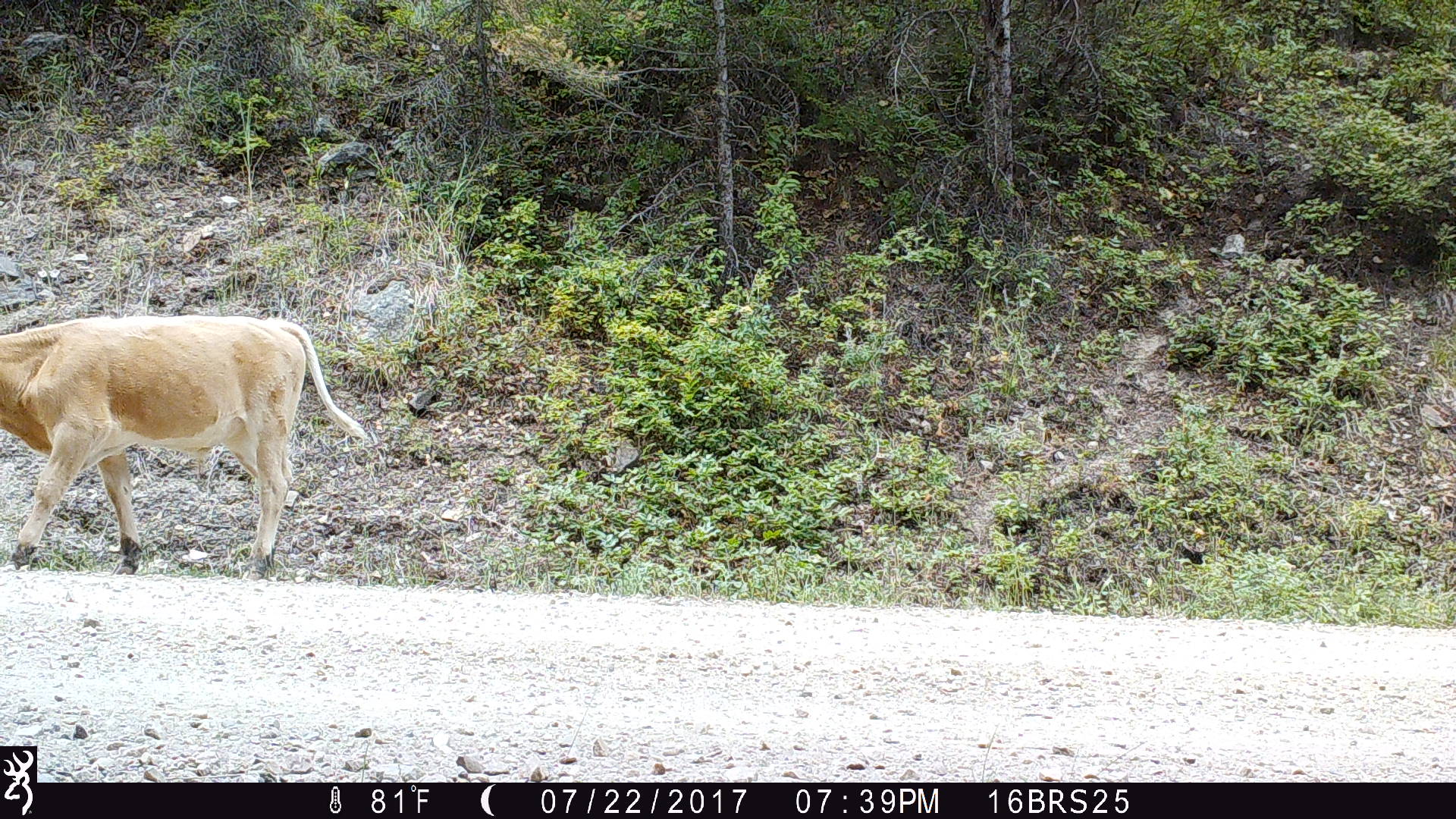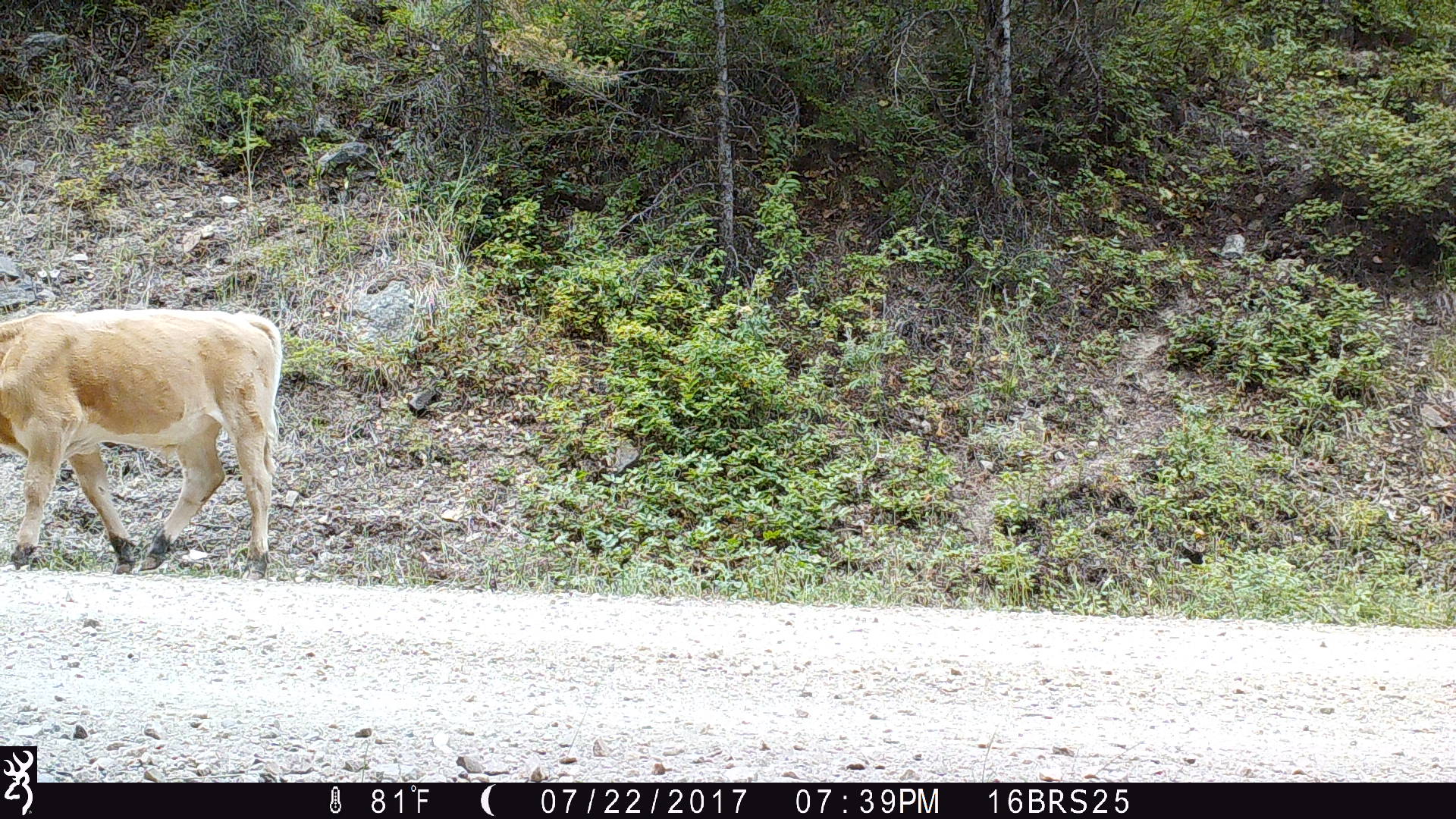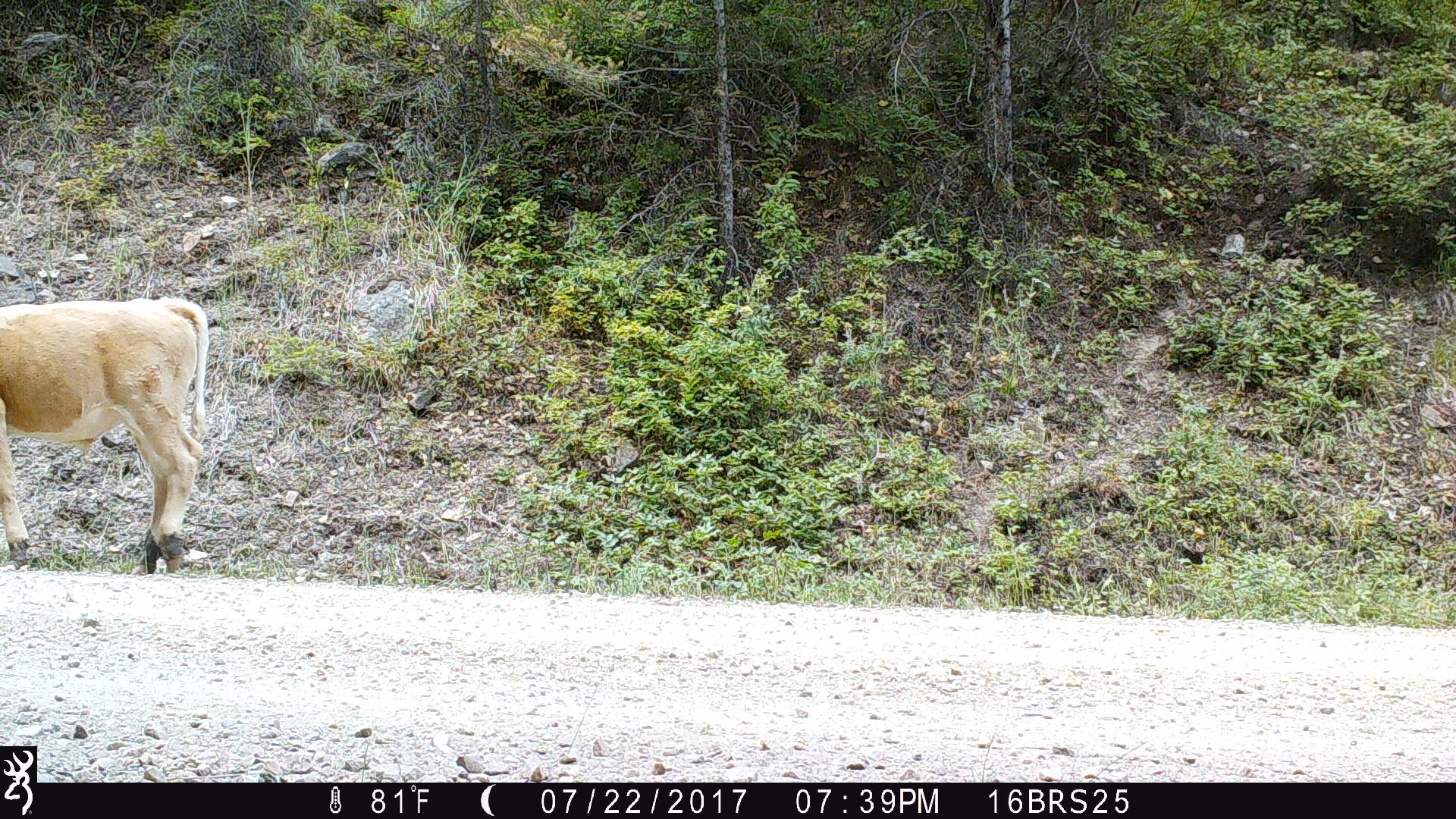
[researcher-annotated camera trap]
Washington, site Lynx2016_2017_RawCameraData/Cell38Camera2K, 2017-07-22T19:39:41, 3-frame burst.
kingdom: Animalia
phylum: Chordata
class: Mammalia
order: Artiodactyla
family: Bovidae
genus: Bos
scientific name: Bos taurus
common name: domestic cattle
Domestic cattle (Bos taurus). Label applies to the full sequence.